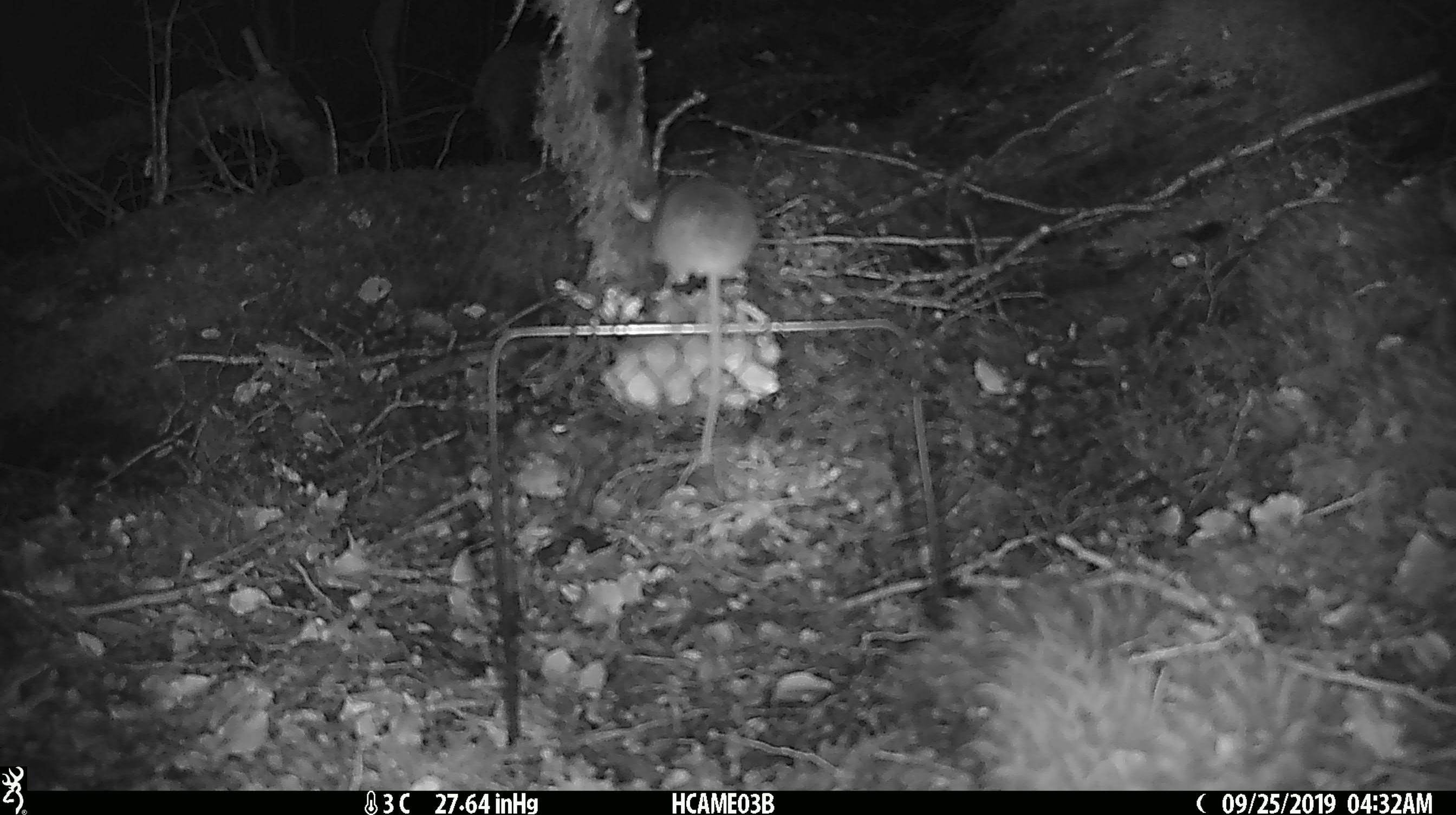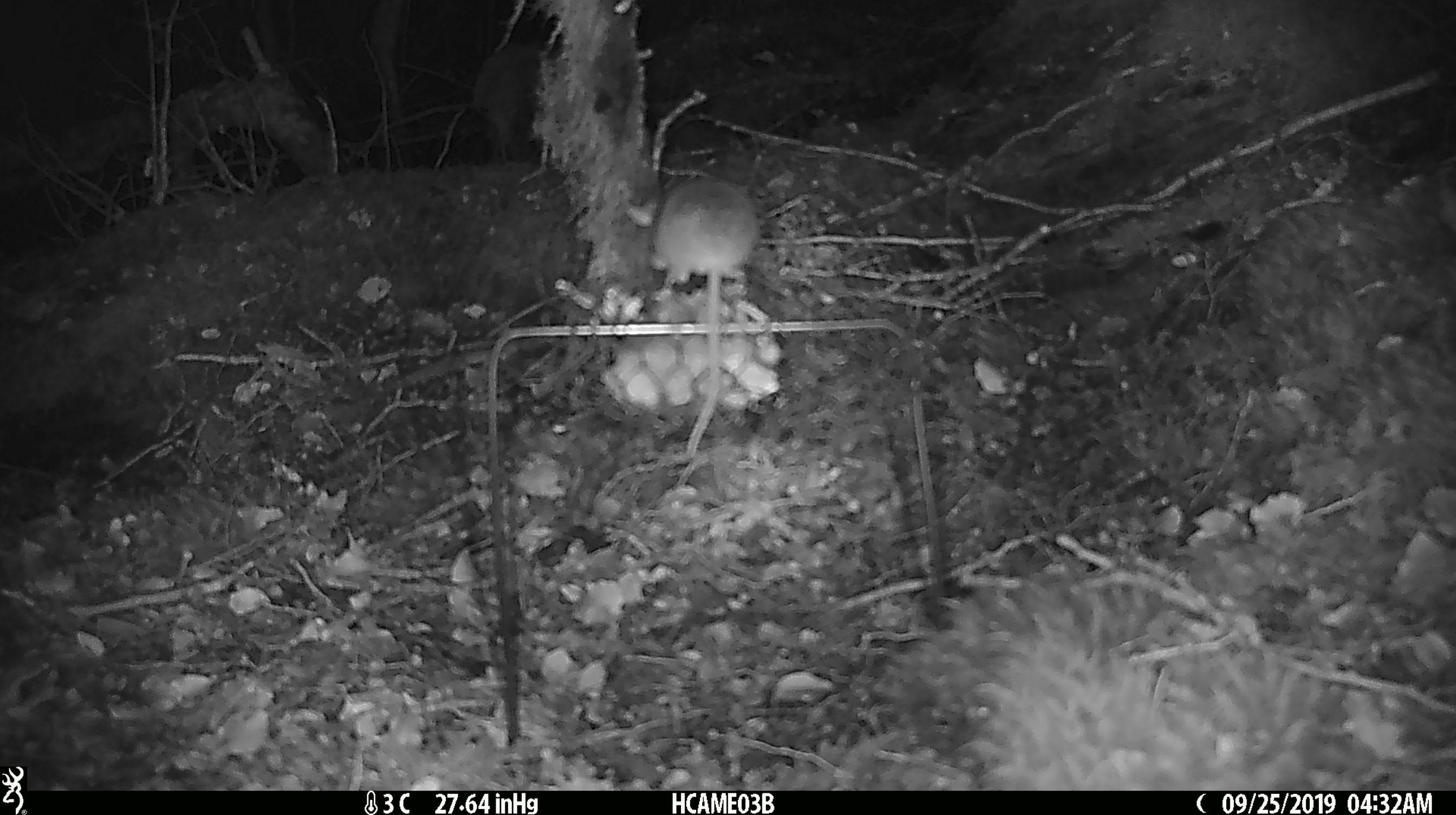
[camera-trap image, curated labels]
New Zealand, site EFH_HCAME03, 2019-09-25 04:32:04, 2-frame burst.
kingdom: Animalia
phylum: Chordata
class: Mammalia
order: Rodentia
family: Muridae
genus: Mus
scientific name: Mus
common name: mouse